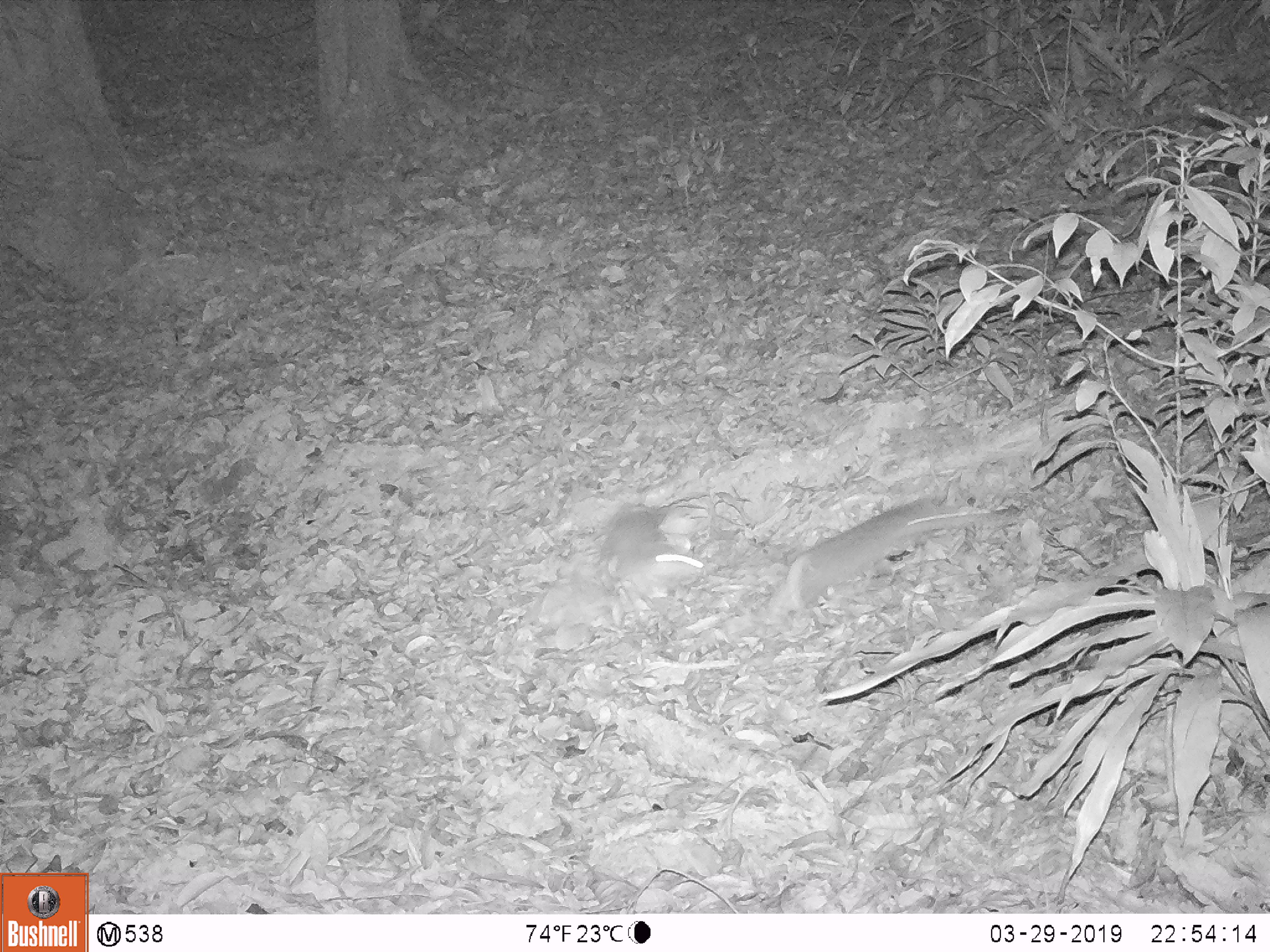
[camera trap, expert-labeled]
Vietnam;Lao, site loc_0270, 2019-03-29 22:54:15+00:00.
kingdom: Animalia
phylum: Chordata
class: Mammalia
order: Carnivora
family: Mustelidae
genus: Melogale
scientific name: Melogale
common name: ferret badger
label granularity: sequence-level